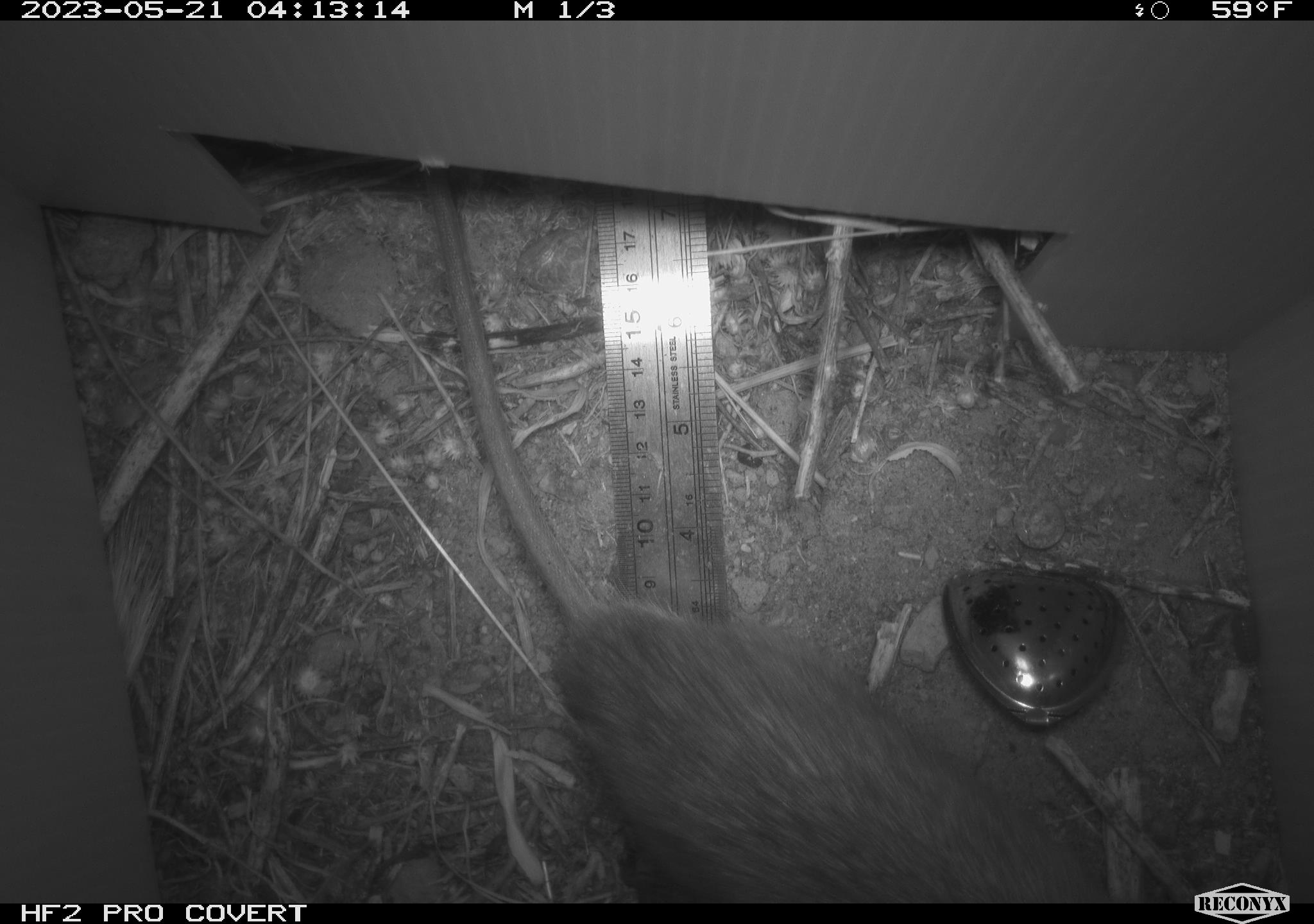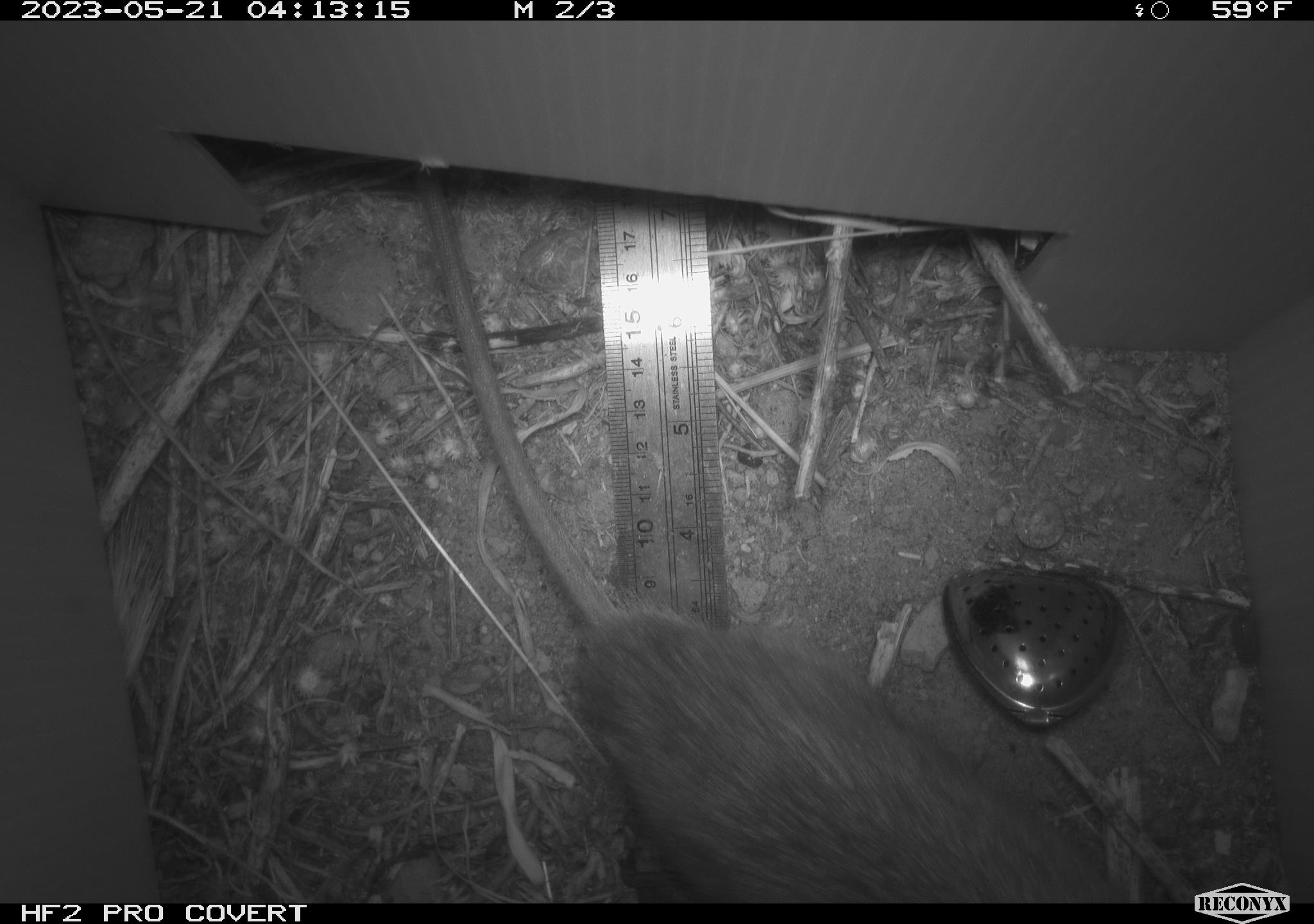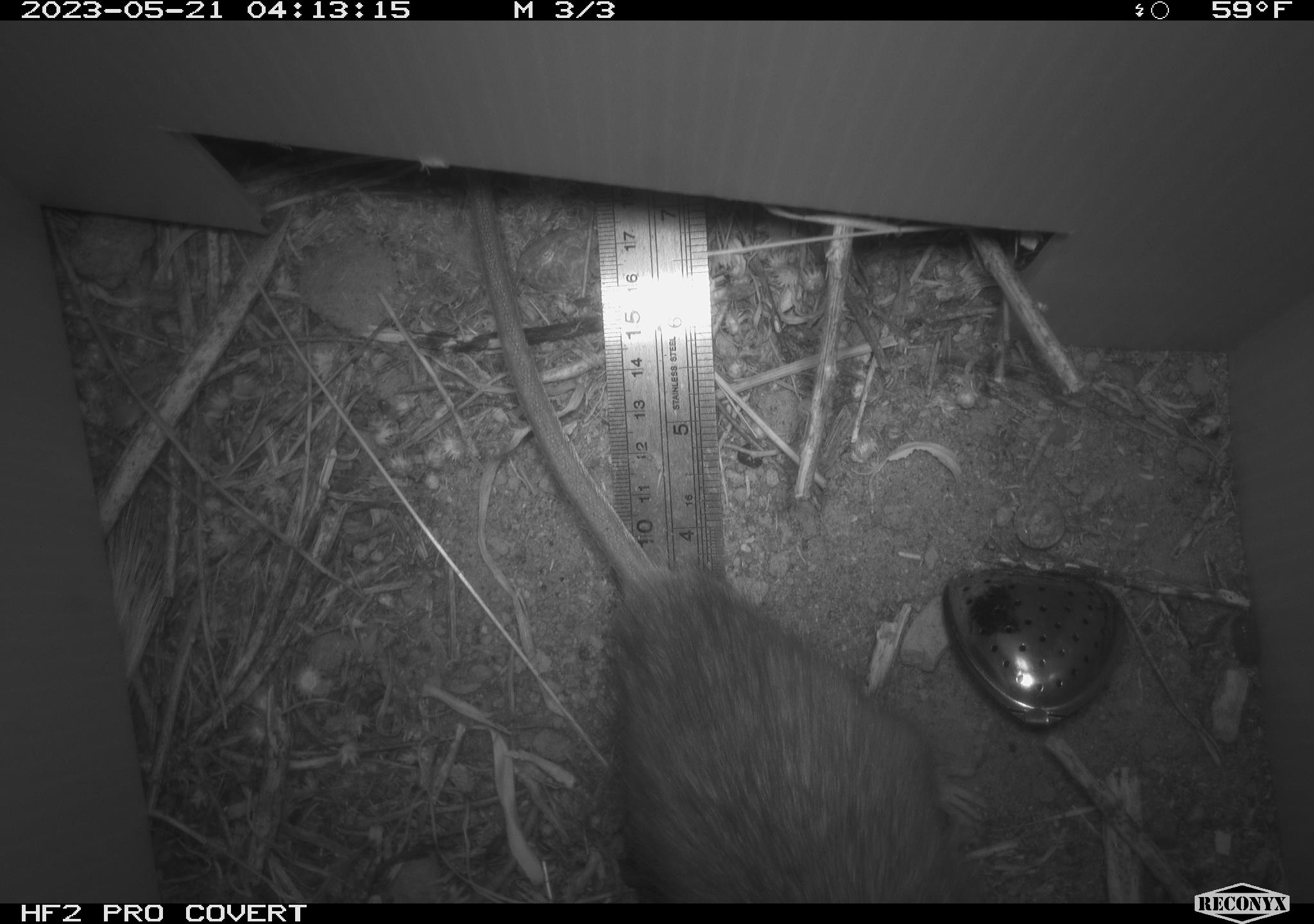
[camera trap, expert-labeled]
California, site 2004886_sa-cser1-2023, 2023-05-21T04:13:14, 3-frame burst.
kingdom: Animalia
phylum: Chordata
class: Mammalia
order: Rodentia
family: Muridae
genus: Rattus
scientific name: Rattus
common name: rat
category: rattus species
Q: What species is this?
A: Rattus species (rat) (Rattus).